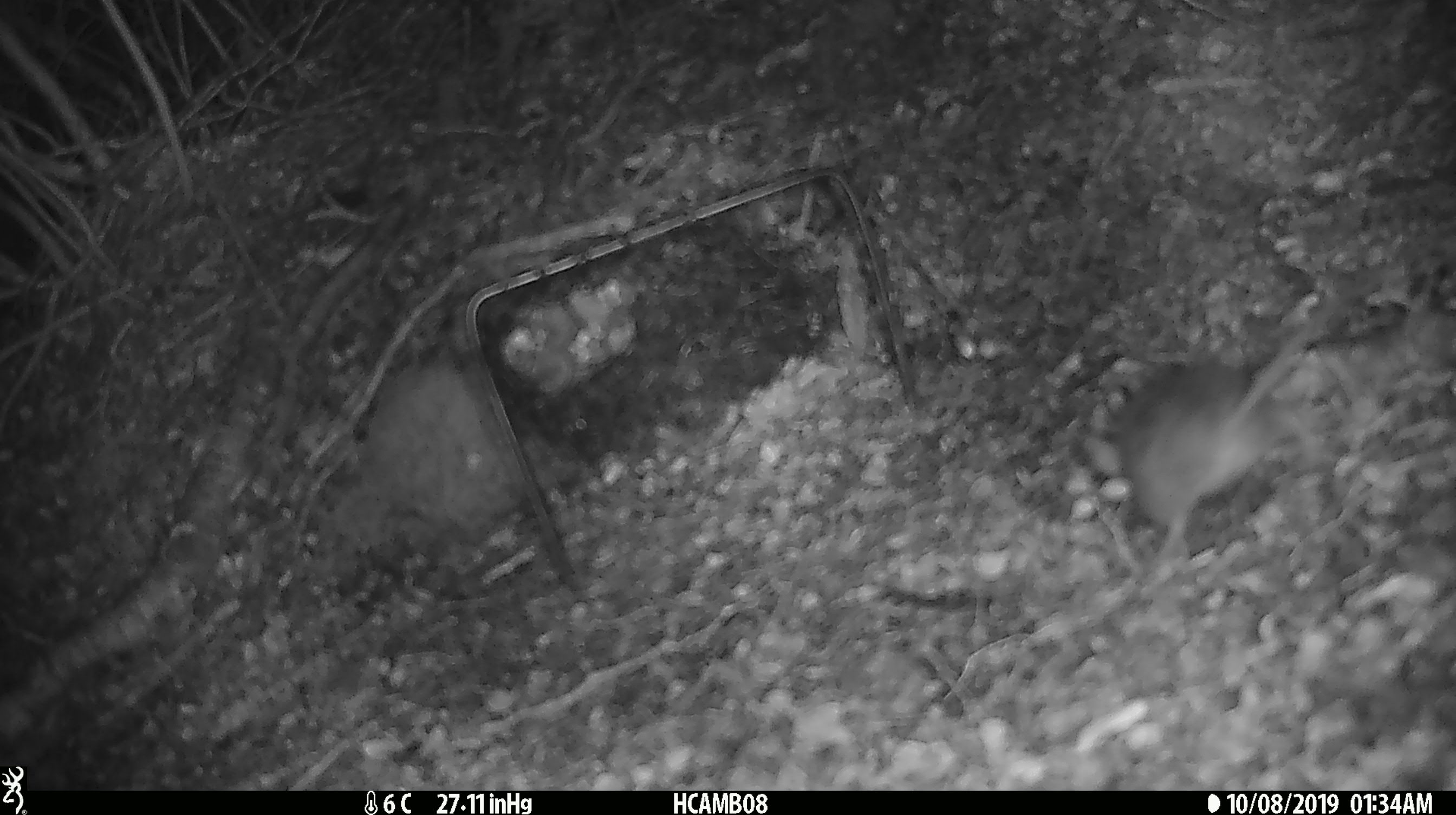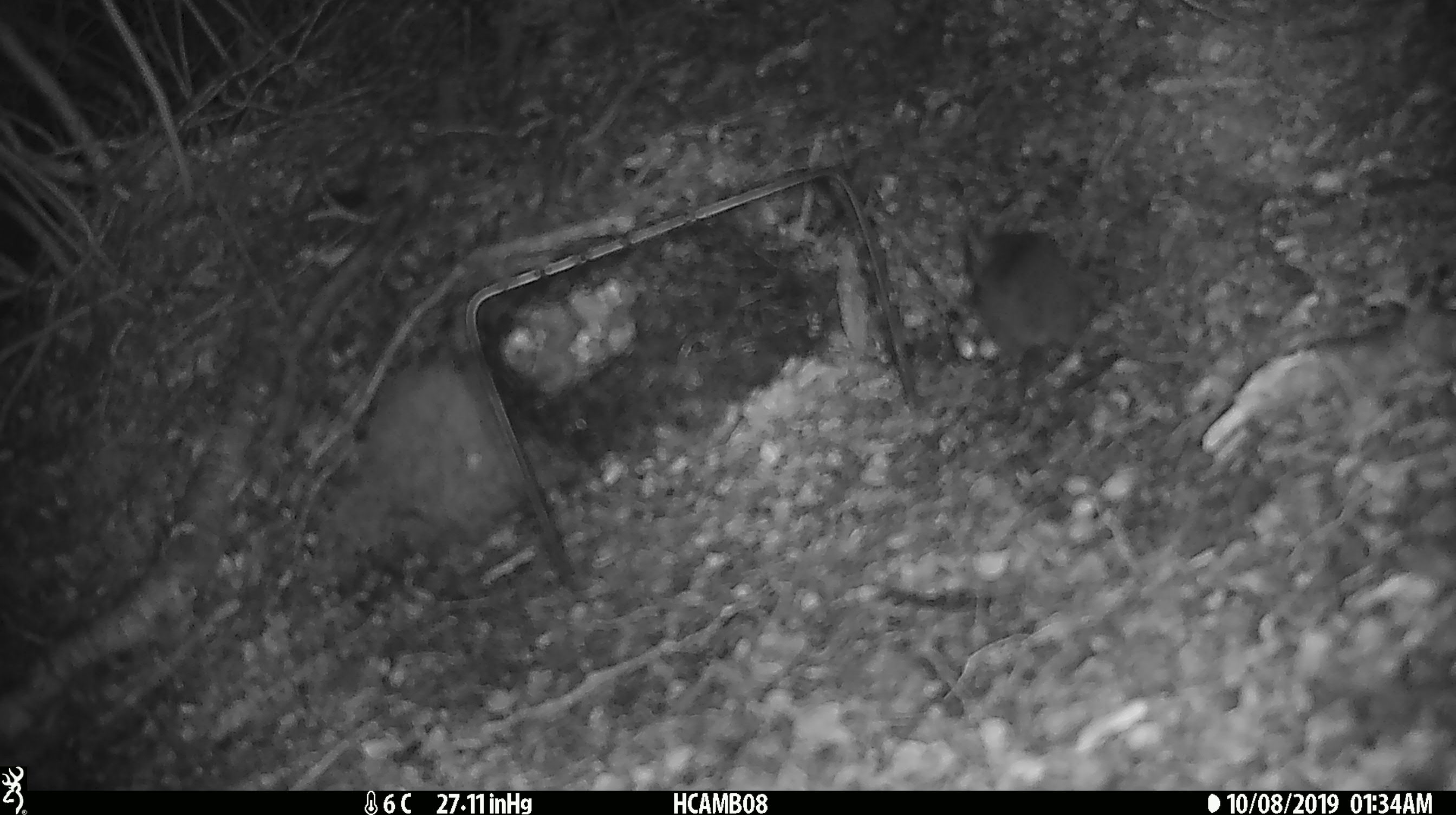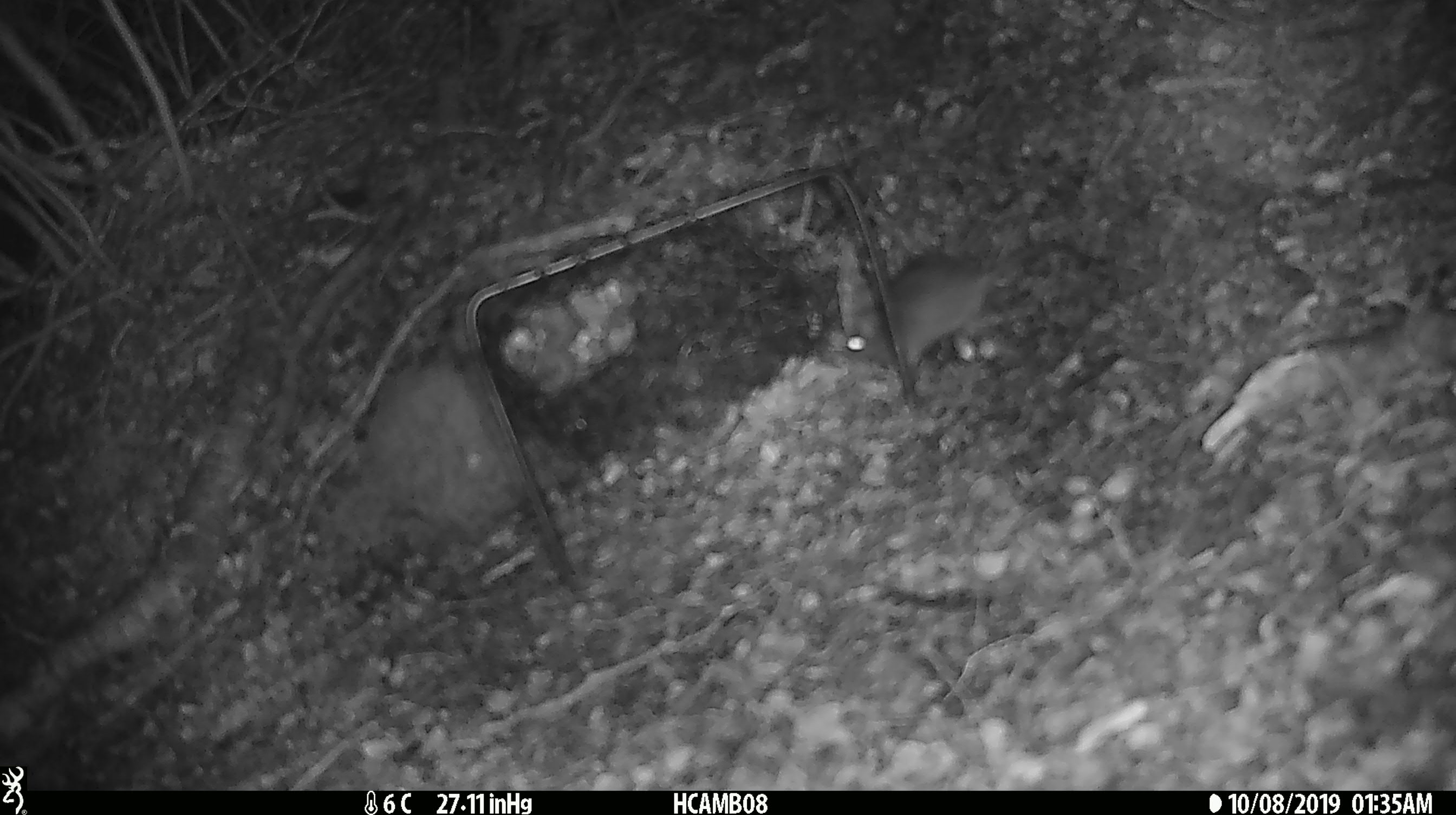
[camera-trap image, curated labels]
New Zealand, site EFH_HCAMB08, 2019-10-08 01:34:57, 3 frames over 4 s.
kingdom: Animalia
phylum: Chordata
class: Mammalia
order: Rodentia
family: Muridae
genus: Mus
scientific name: Mus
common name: mouse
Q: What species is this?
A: Mouse (Mus).